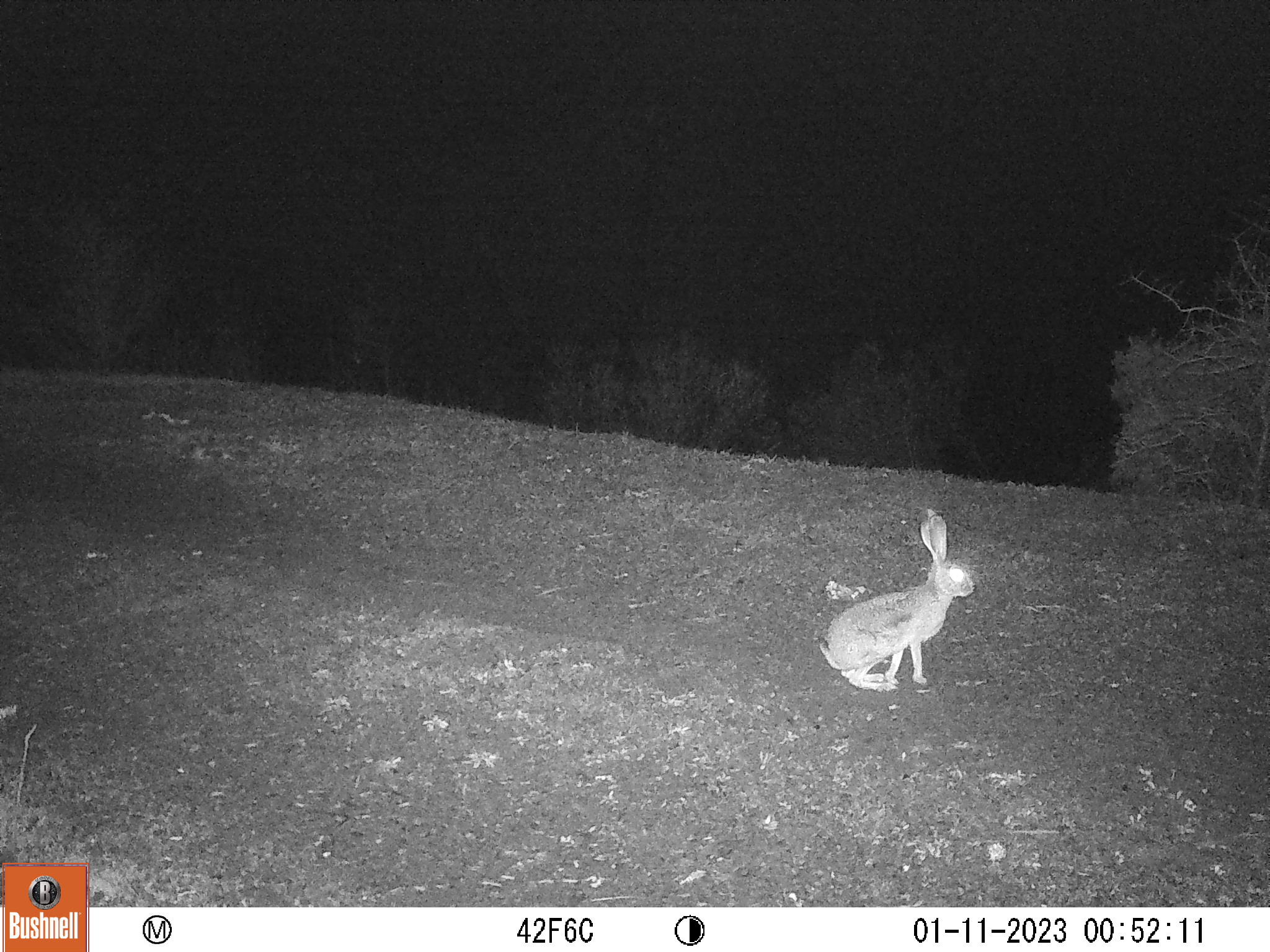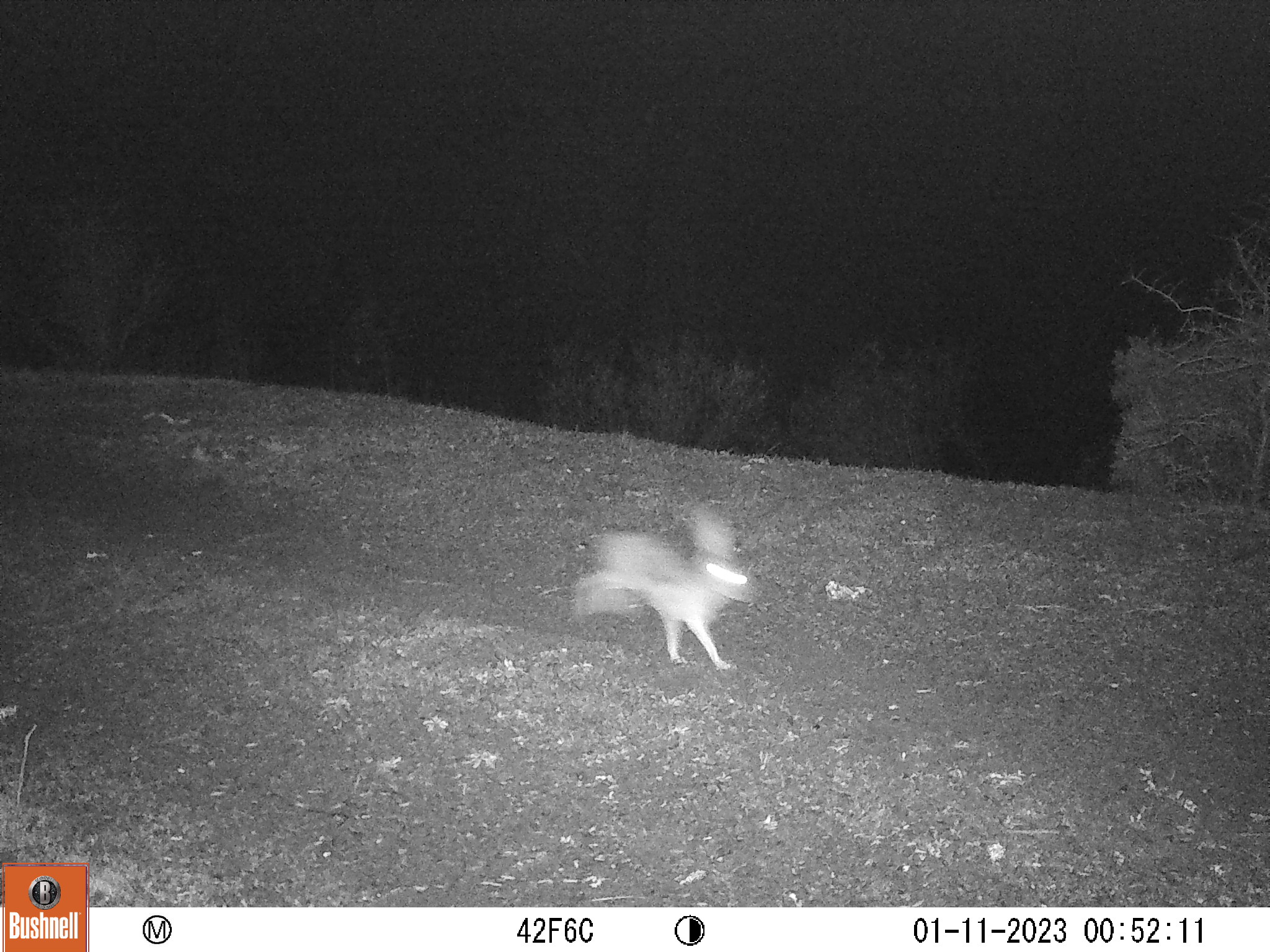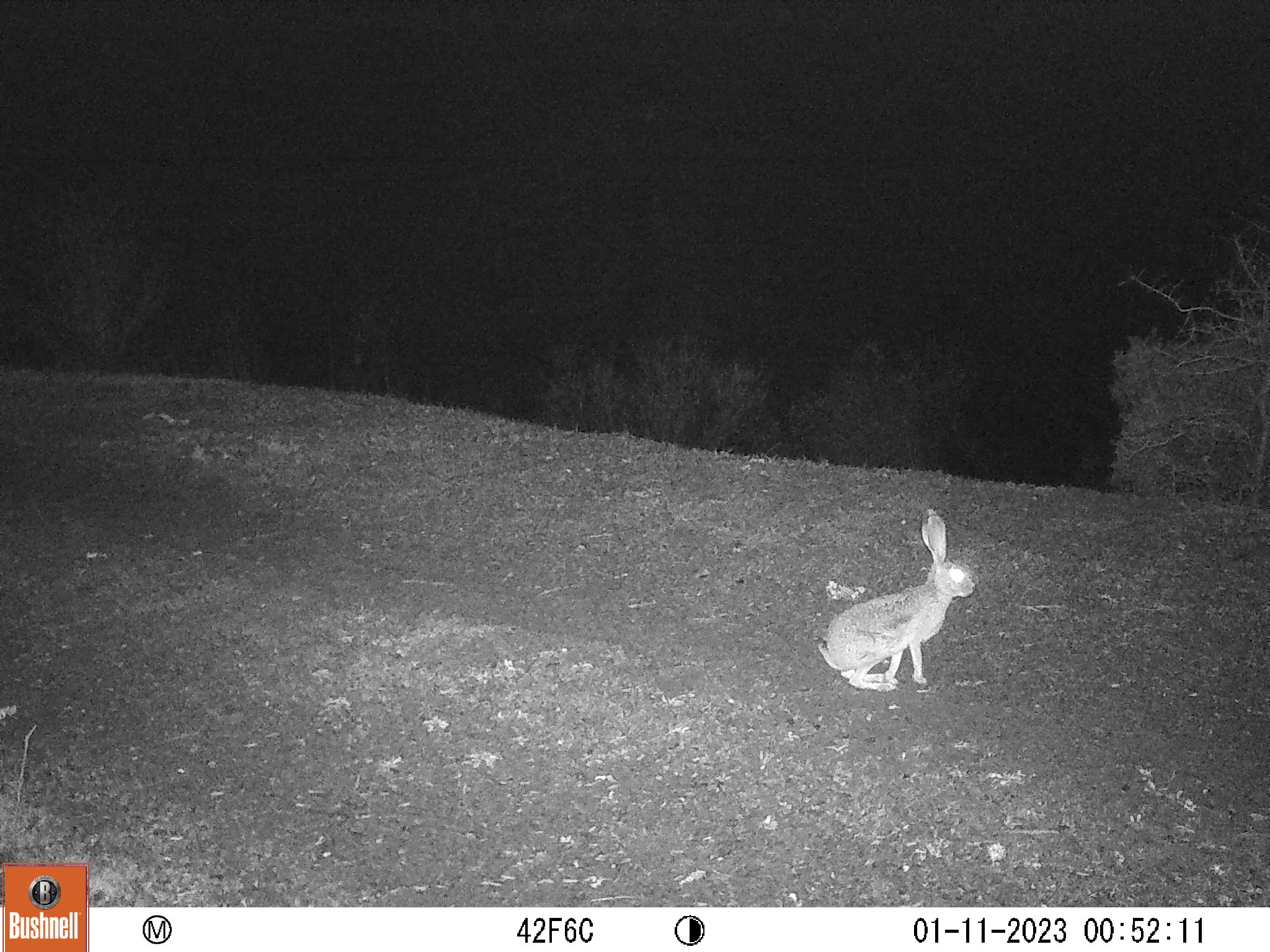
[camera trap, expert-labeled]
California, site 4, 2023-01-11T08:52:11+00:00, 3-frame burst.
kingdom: Animalia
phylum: Chordata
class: Mammalia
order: Lagomorpha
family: Leporidae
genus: Lepus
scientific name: Lepus californicus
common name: black-tailed jackrabbit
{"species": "black-tailed jackrabbit (Lepus californicus)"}